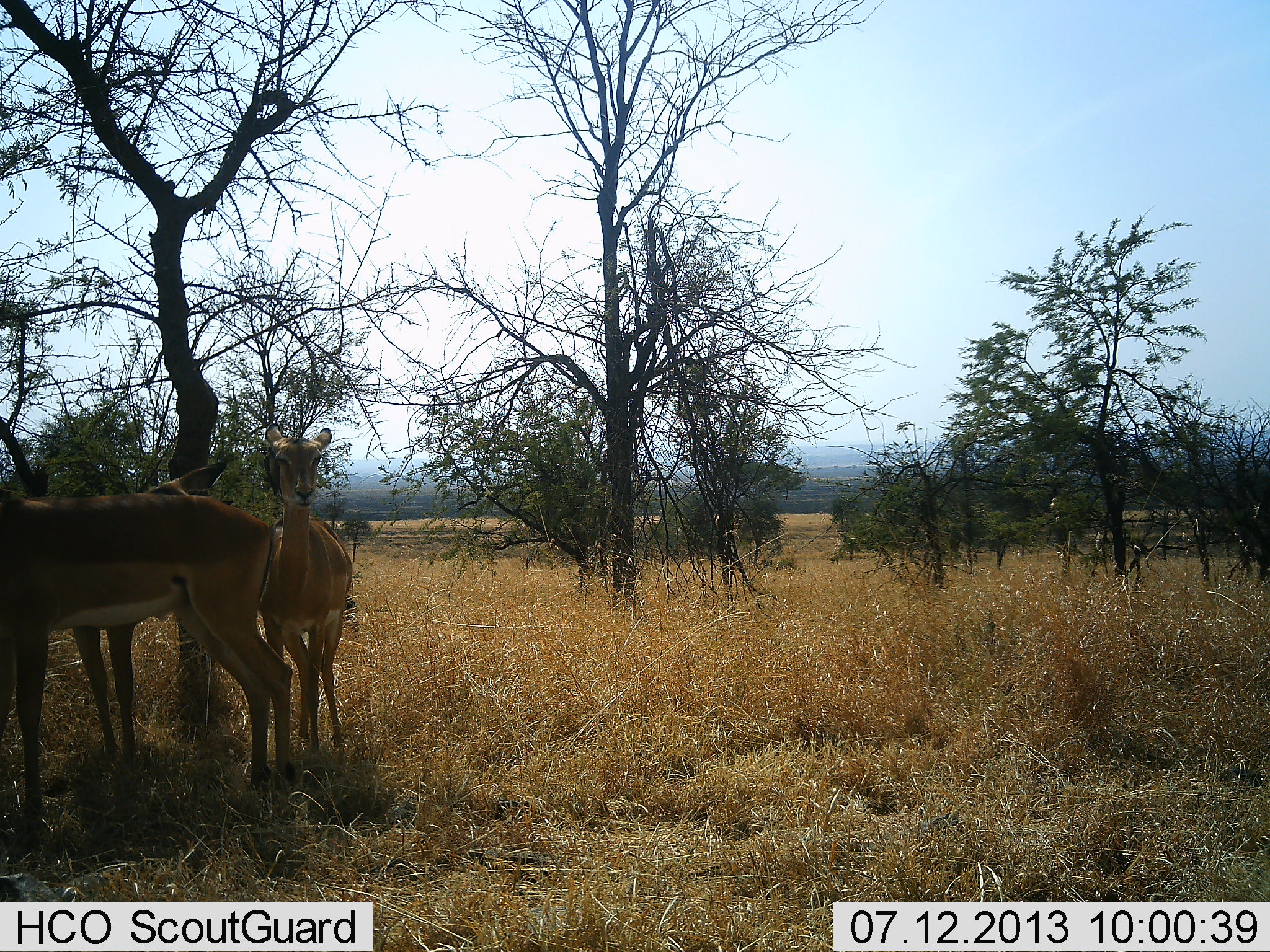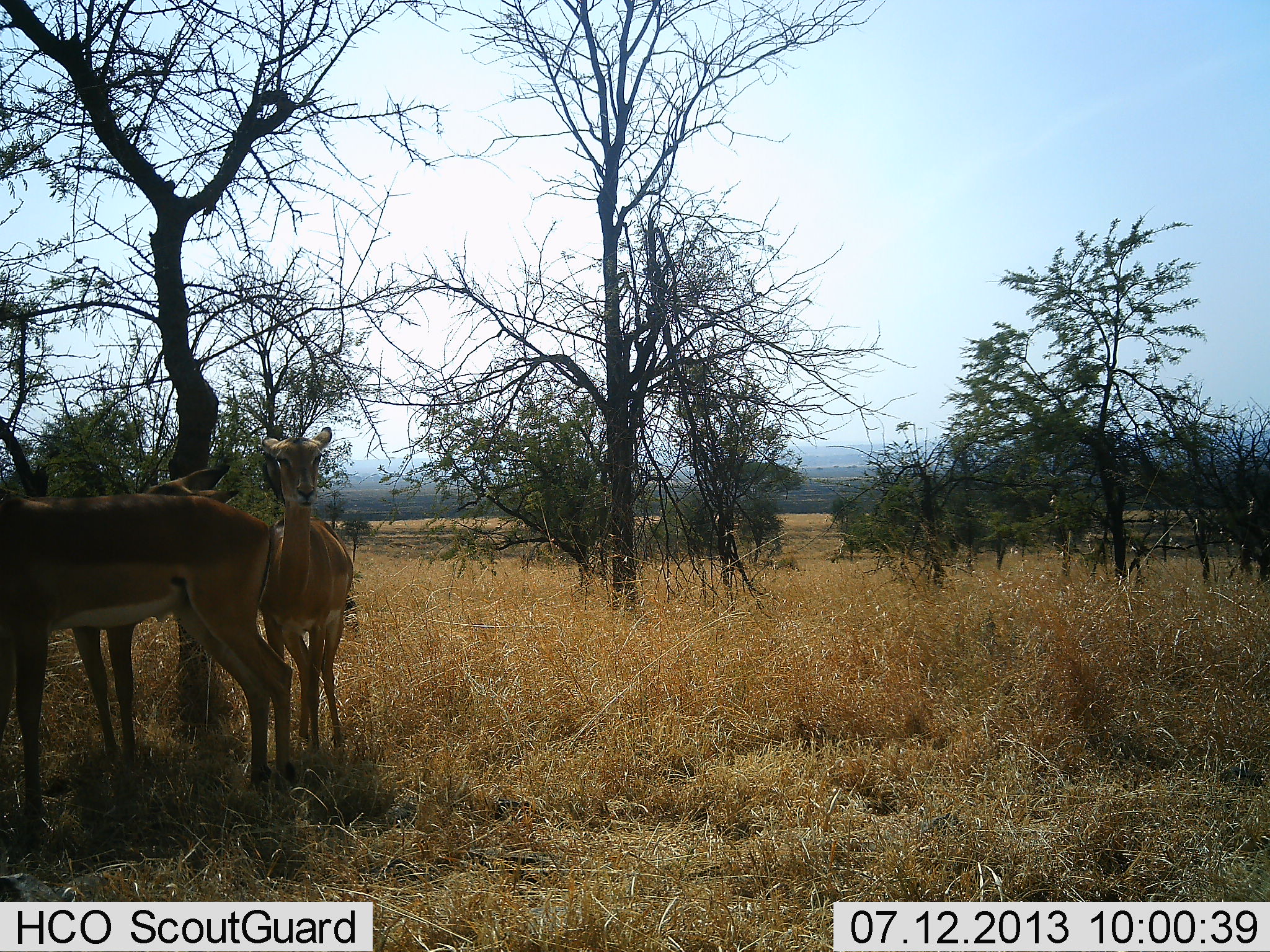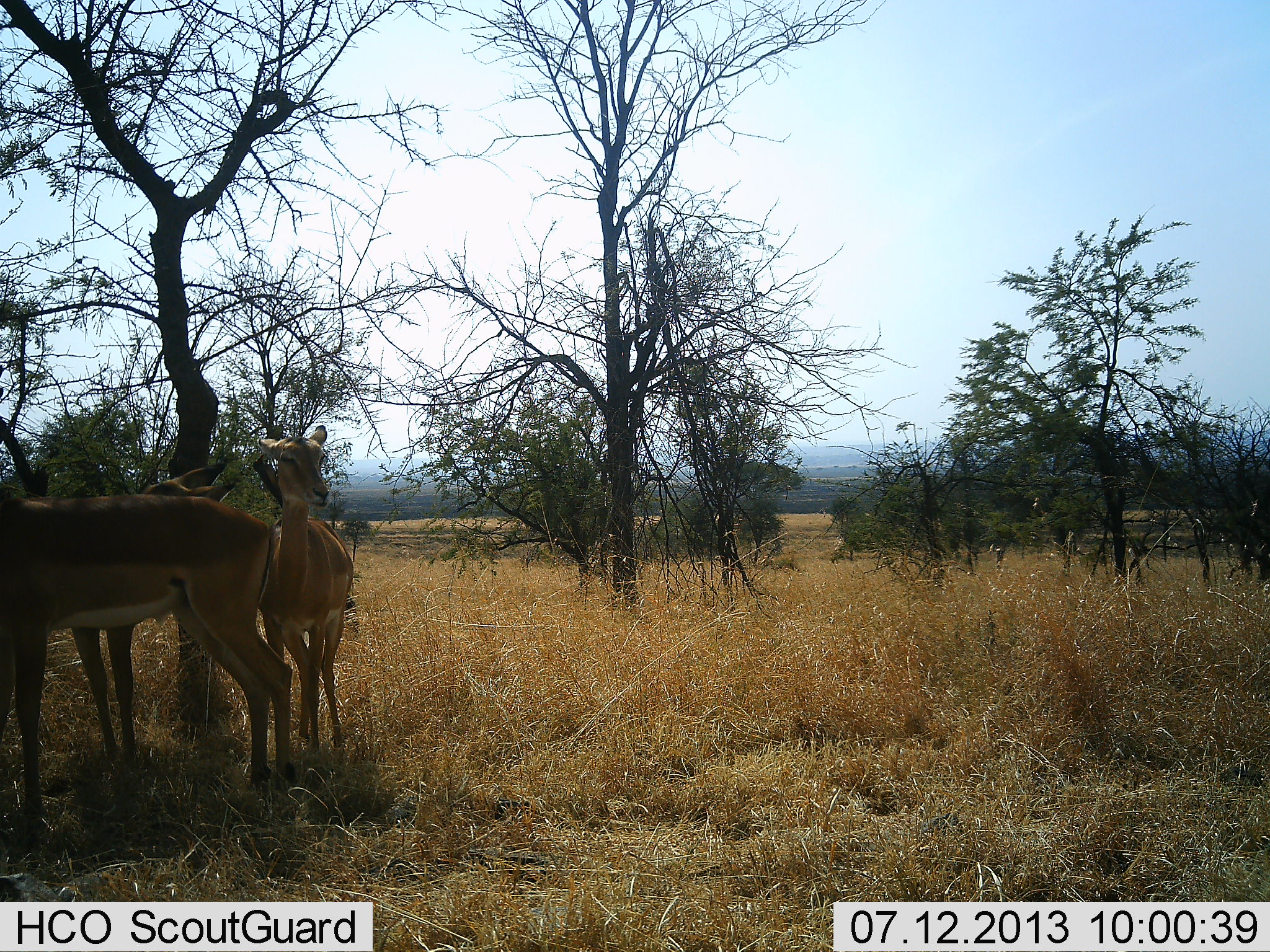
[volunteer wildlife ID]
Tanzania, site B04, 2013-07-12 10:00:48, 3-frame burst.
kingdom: Animalia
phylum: Chordata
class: Mammalia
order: Artiodactyla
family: Bovidae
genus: Aepyceros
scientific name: Aepyceros melampus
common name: impala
Impala (Aepyceros melampus), count 3. Behavior (volunteer vote fractions): standing 100%, resting 0%, moving 0%, interacting 9%. Young present (vote fraction): 0%. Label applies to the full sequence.